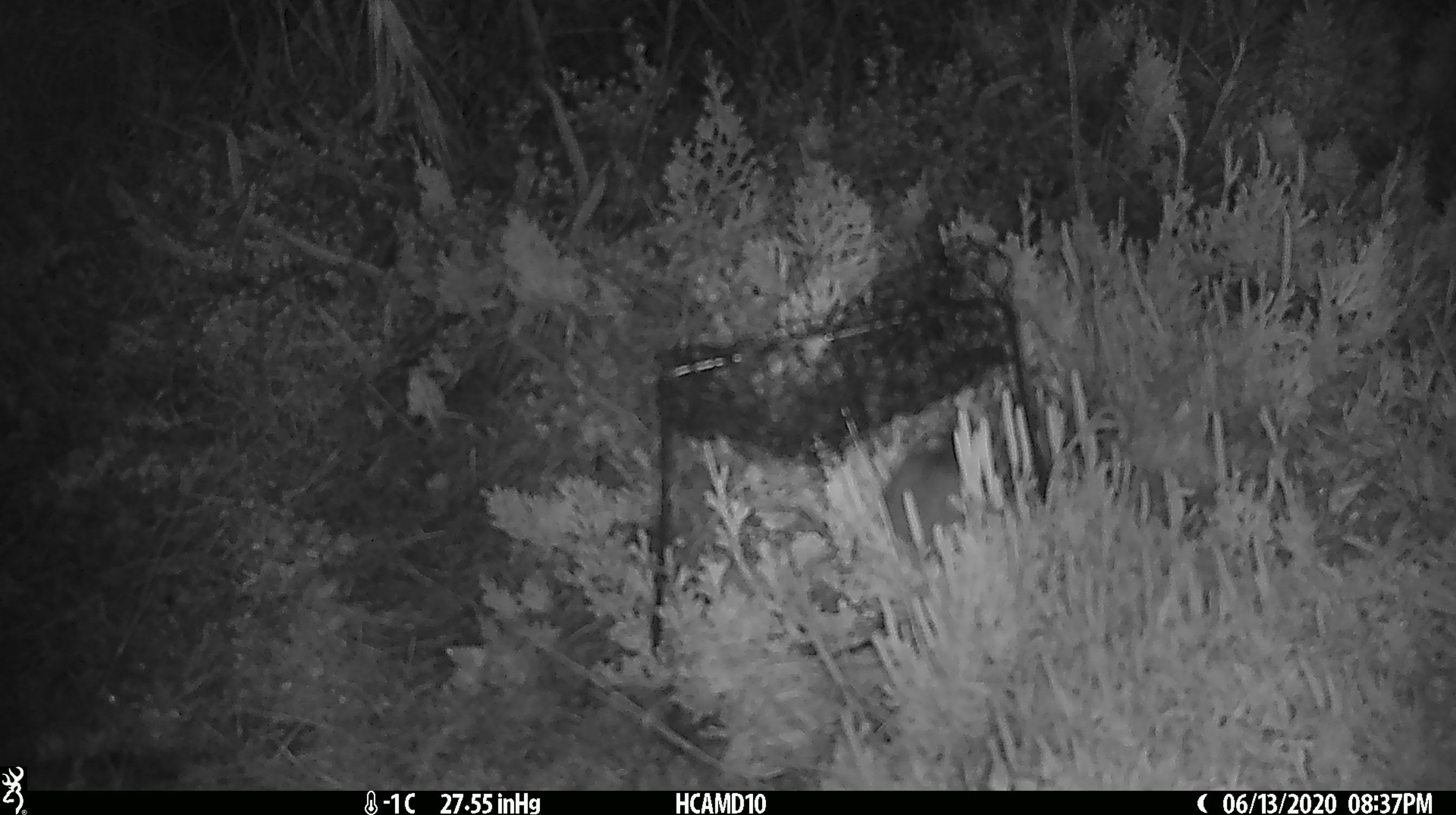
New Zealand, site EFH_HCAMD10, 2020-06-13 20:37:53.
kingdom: Animalia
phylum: Chordata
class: Mammalia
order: Rodentia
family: Muridae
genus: Mus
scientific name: Mus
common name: mouse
Mouse (Mus).